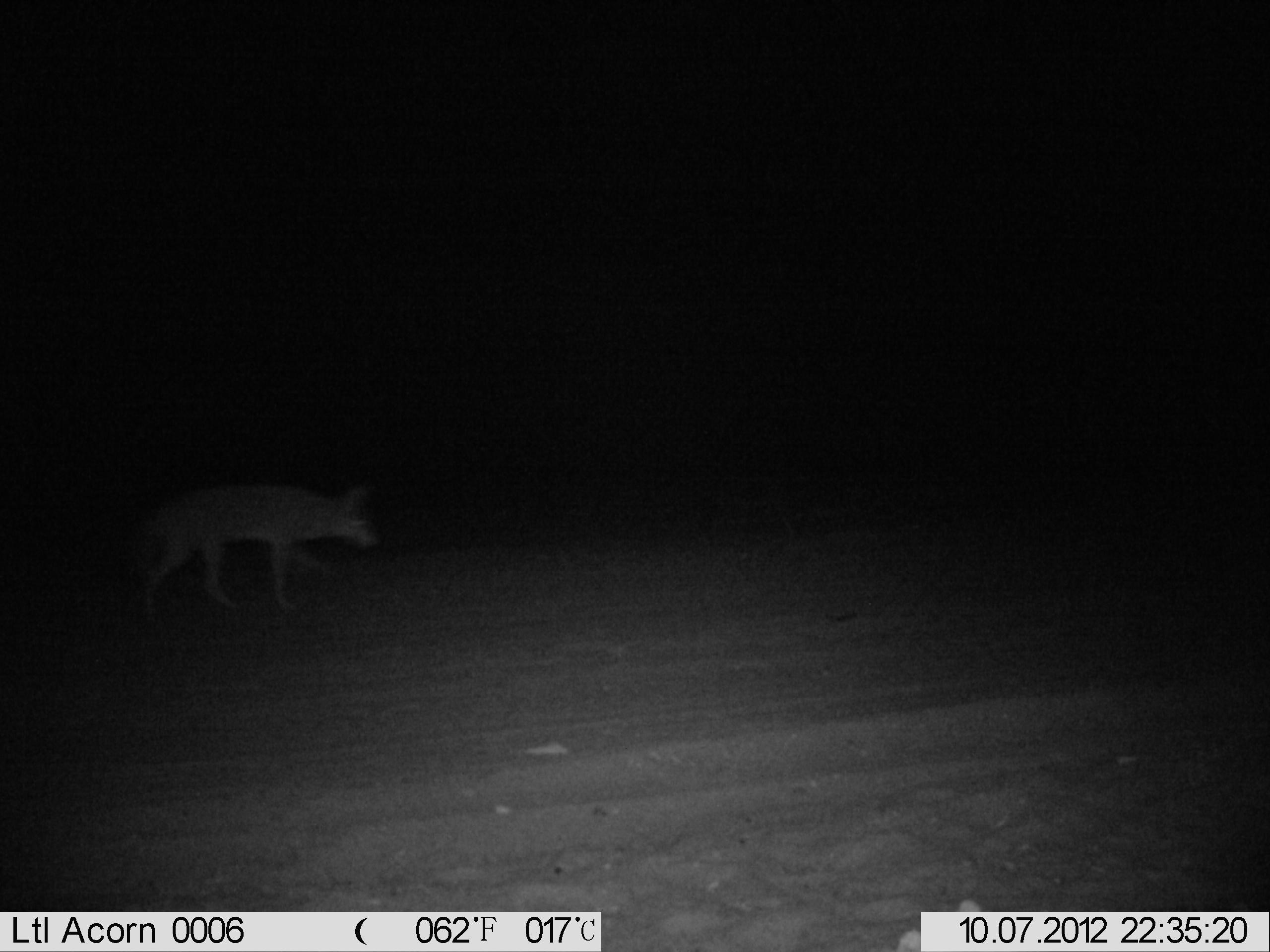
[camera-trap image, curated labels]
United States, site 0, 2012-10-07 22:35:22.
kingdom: Animalia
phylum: Chordata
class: Mammalia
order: Carnivora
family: Canidae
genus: Canis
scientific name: Canis latrans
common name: coyote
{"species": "coyote (Canis latrans)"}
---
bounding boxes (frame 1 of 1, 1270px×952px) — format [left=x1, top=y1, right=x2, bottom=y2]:
coyote: [left=102, top=474, right=389, bottom=635]